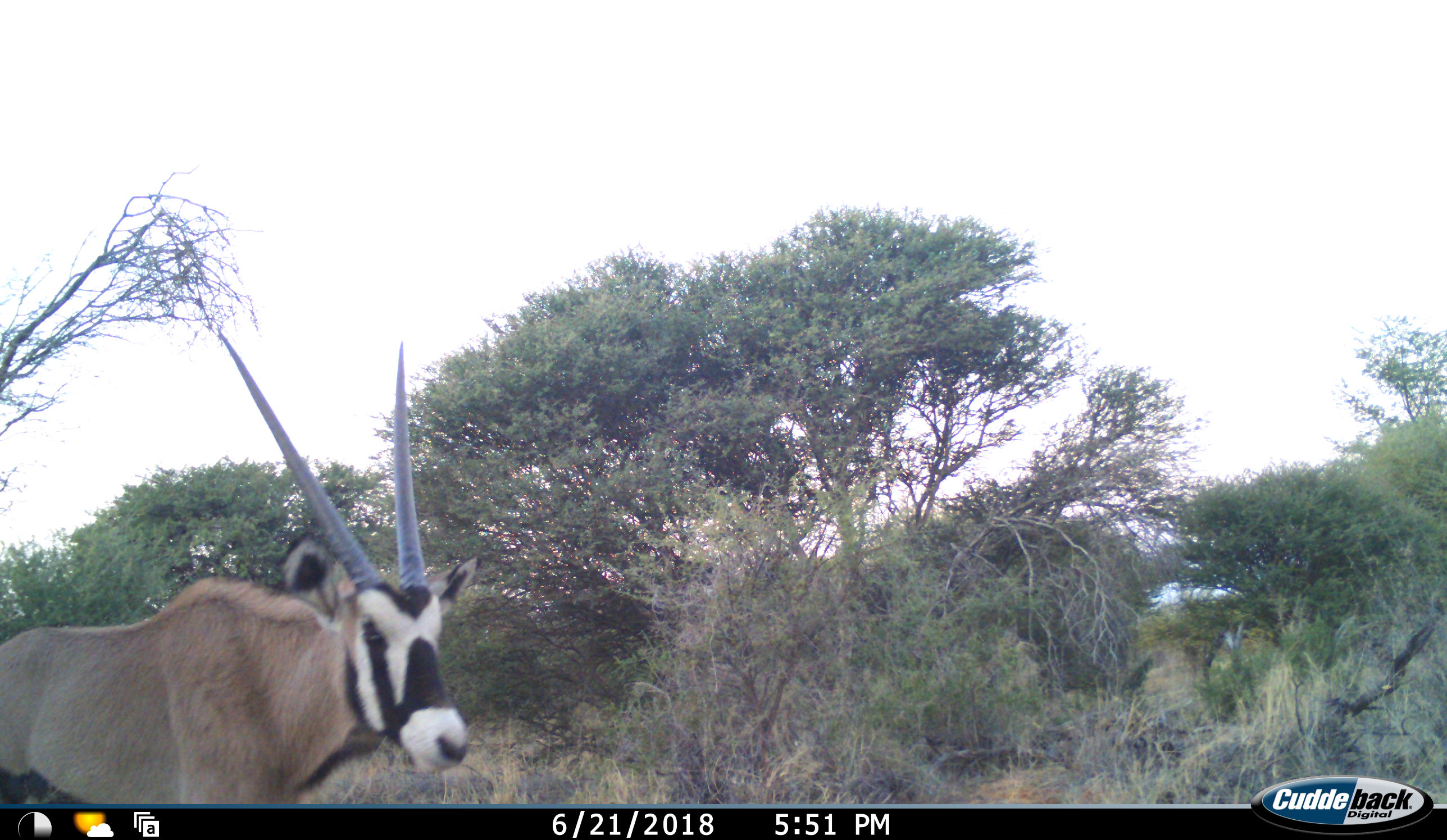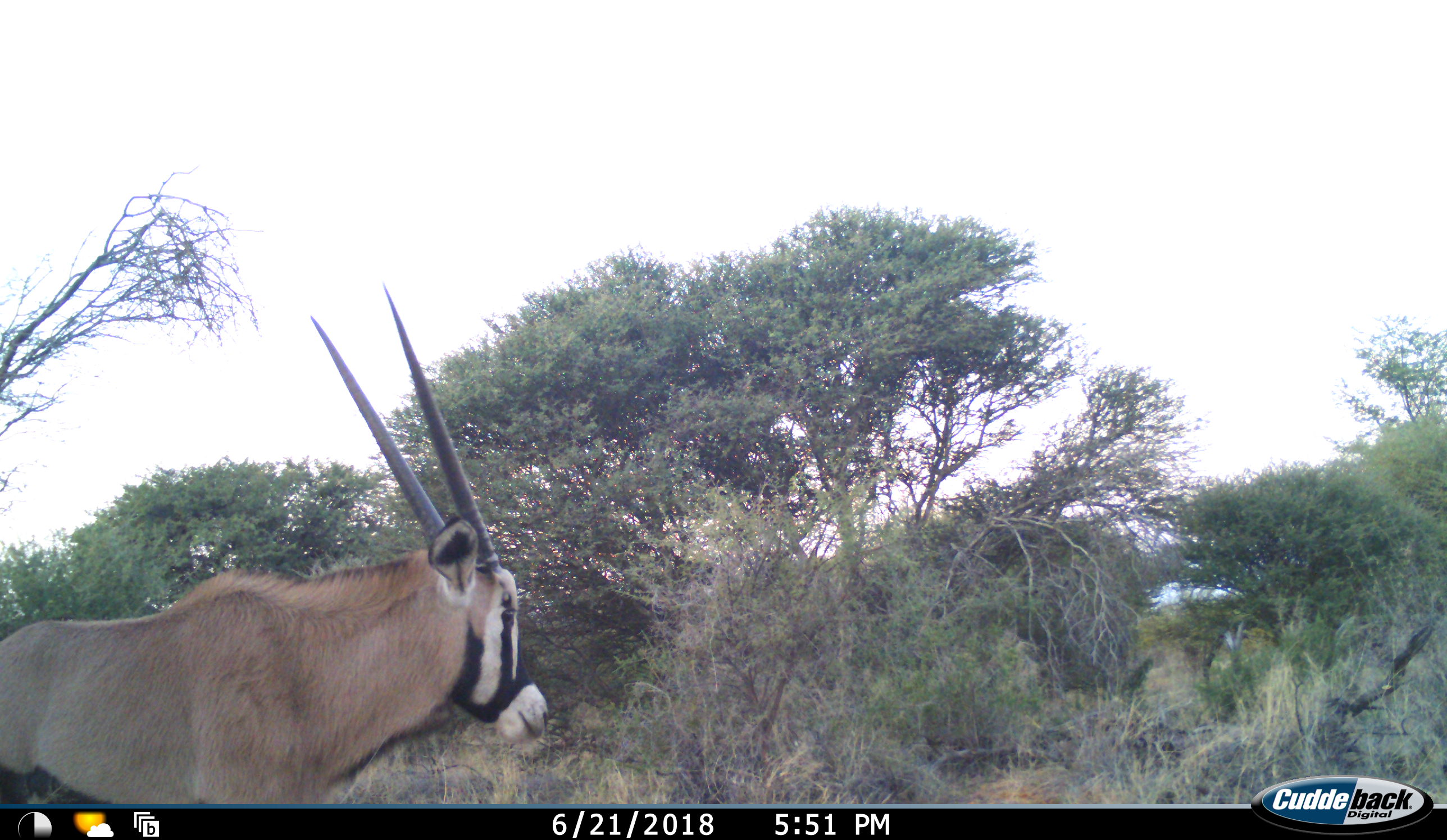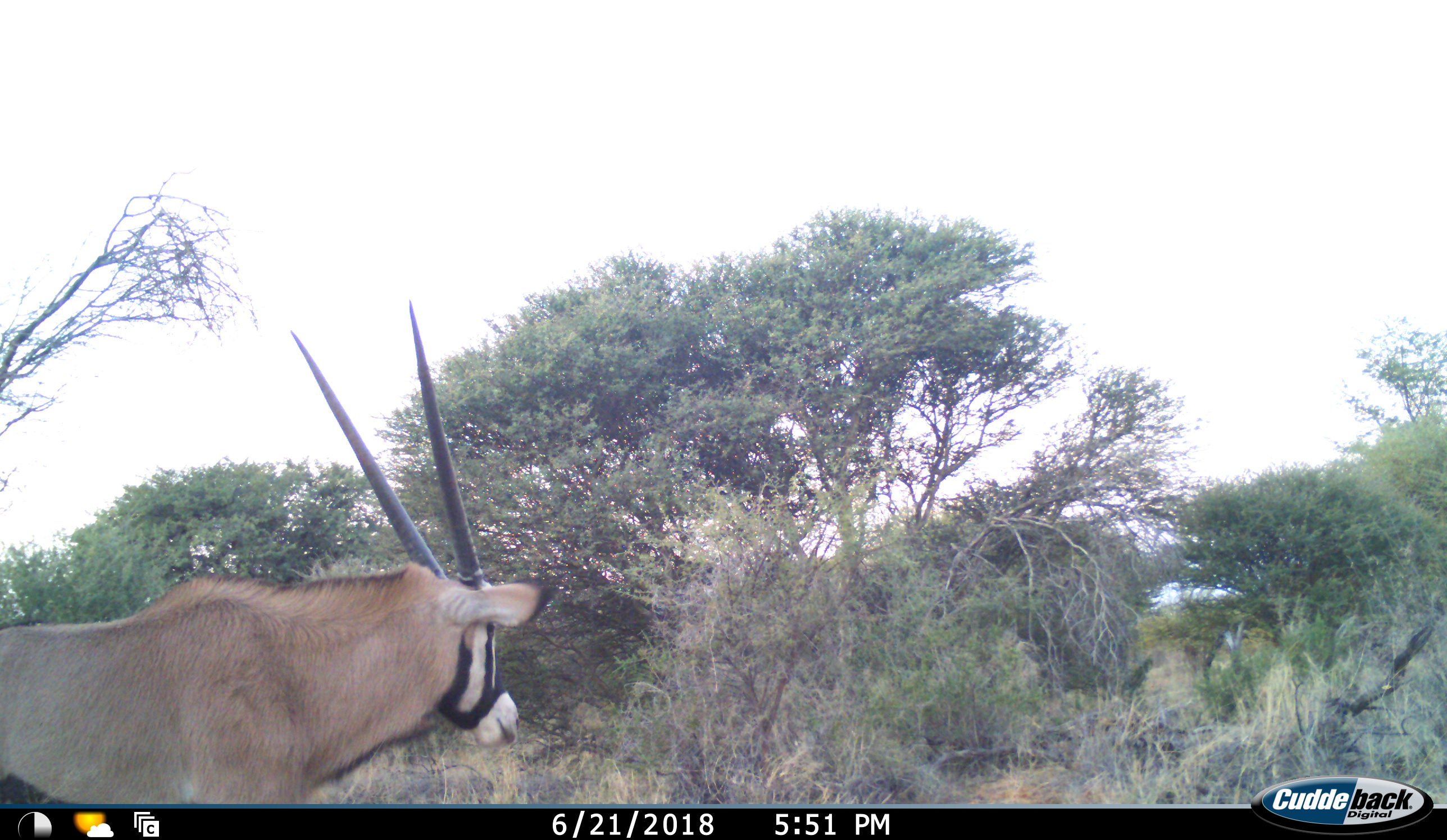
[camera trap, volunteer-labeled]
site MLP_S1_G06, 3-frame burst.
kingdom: Animalia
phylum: Chordata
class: Mammalia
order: Artiodactyla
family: Bovidae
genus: Oryx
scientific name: Oryx gazella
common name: gemsbok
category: oryx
Oryx (gemsbok) (Oryx gazella), count 1. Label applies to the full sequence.